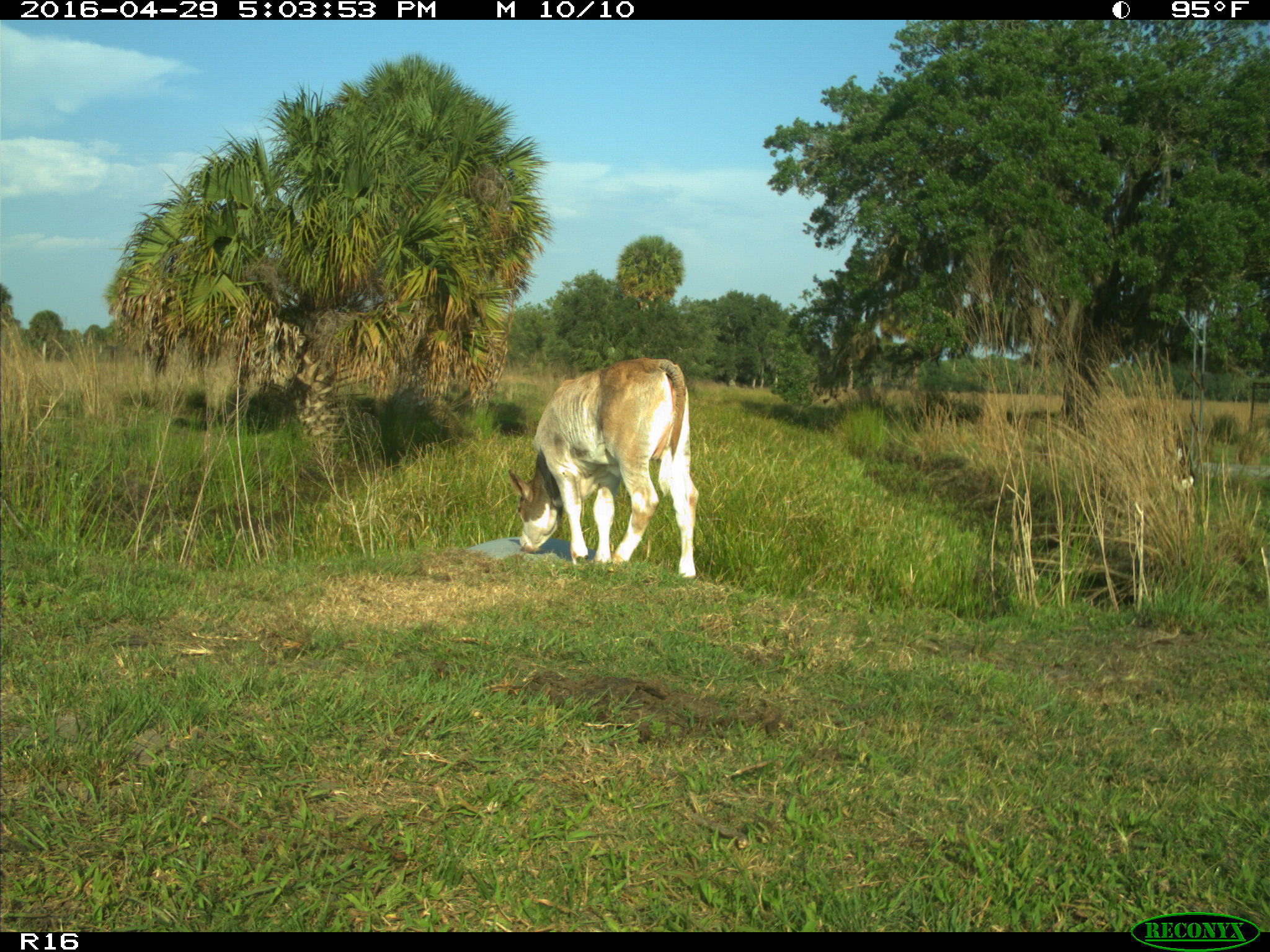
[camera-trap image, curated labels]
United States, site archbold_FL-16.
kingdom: Animalia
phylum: Chordata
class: Mammalia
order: Artiodactyla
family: Bovidae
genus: Bos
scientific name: Bos taurus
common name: domestic cow